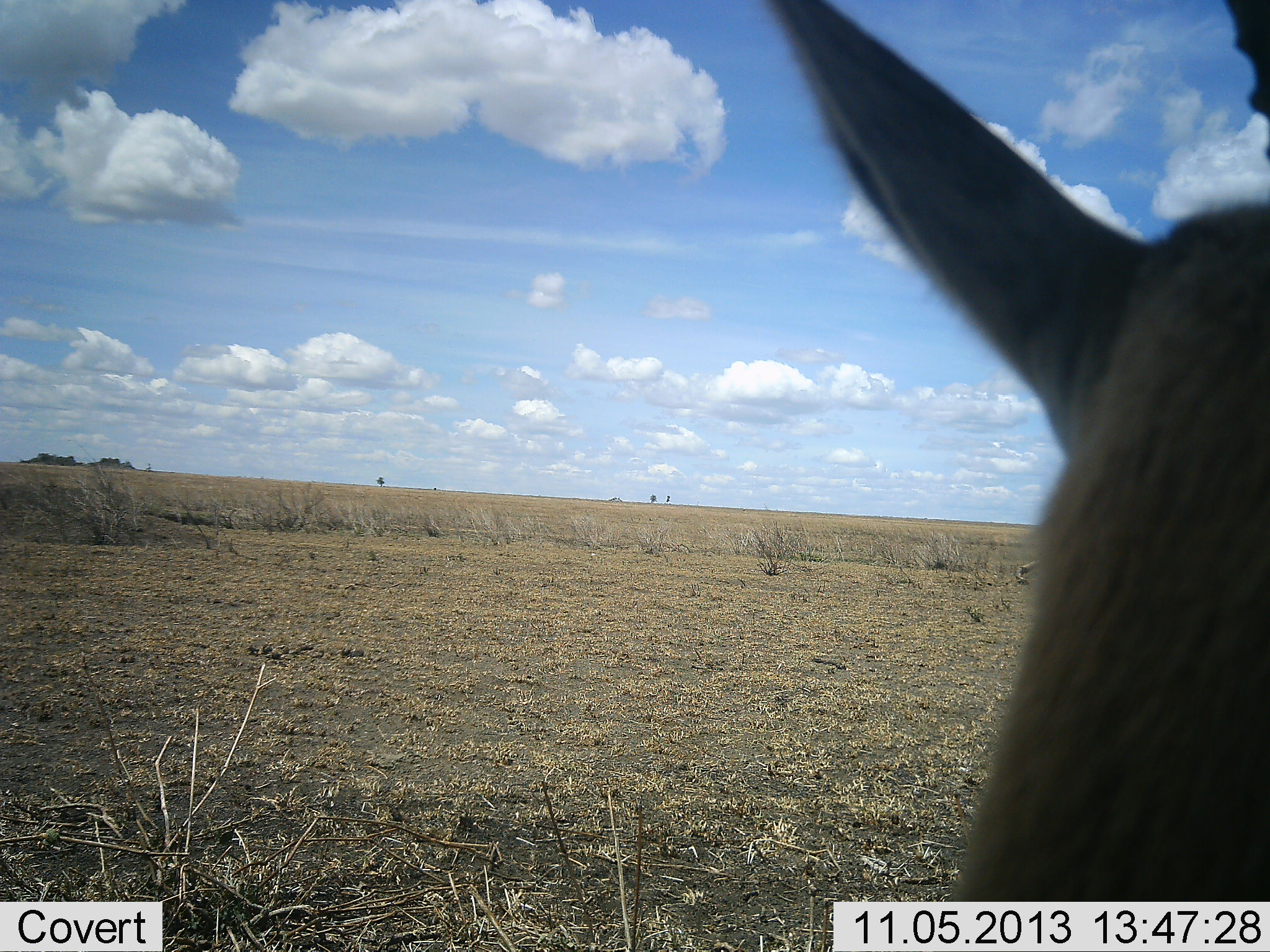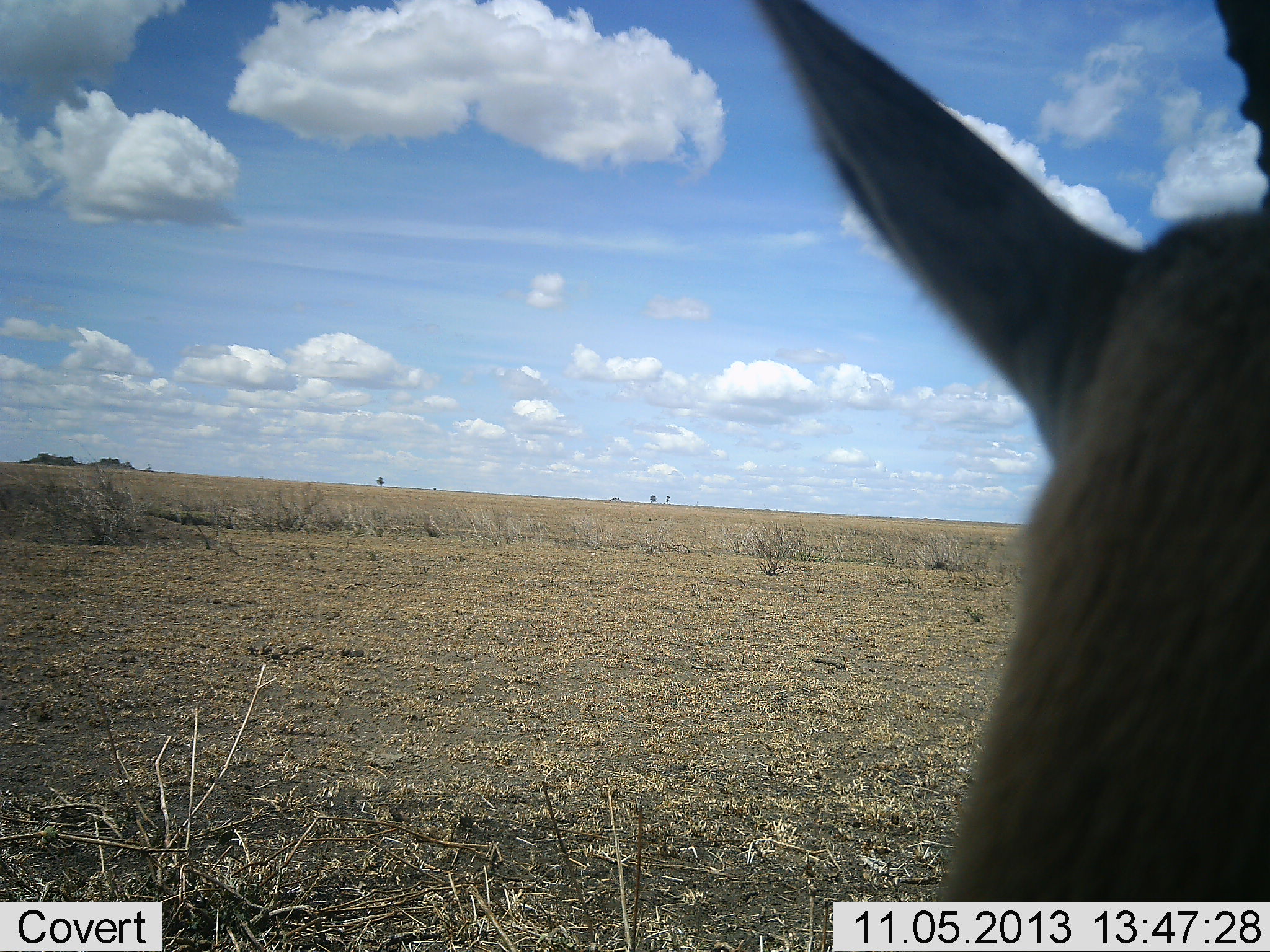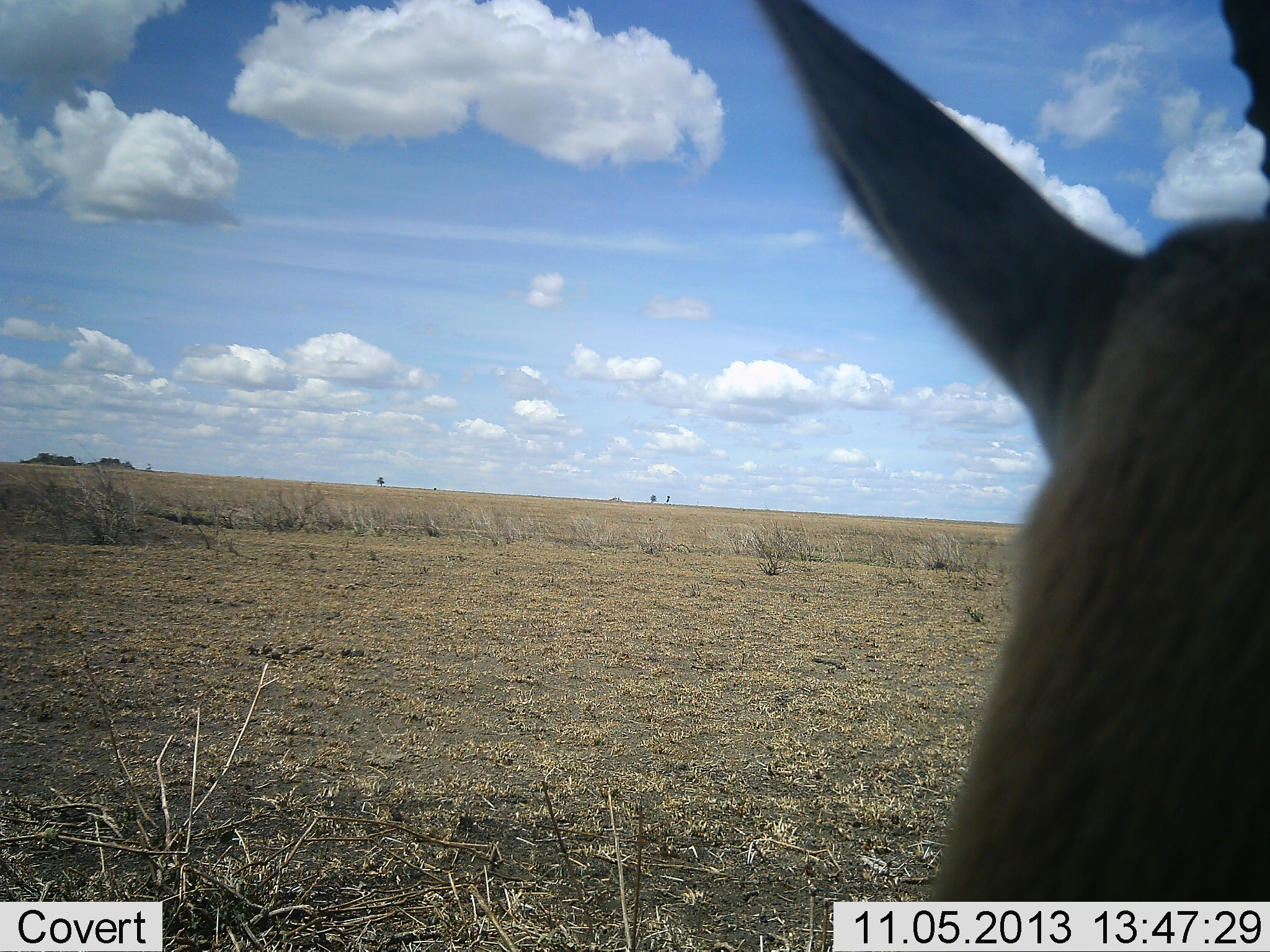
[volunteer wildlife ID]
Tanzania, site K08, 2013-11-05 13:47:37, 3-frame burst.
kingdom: Animalia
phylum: Chordata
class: Mammalia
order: Artiodactyla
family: Bovidae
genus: Eudorcas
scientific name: Eudorcas thomsonii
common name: thomson's gazelle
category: gazellethomsons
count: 1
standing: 100%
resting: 0%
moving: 0%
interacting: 0%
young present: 0%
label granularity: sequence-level